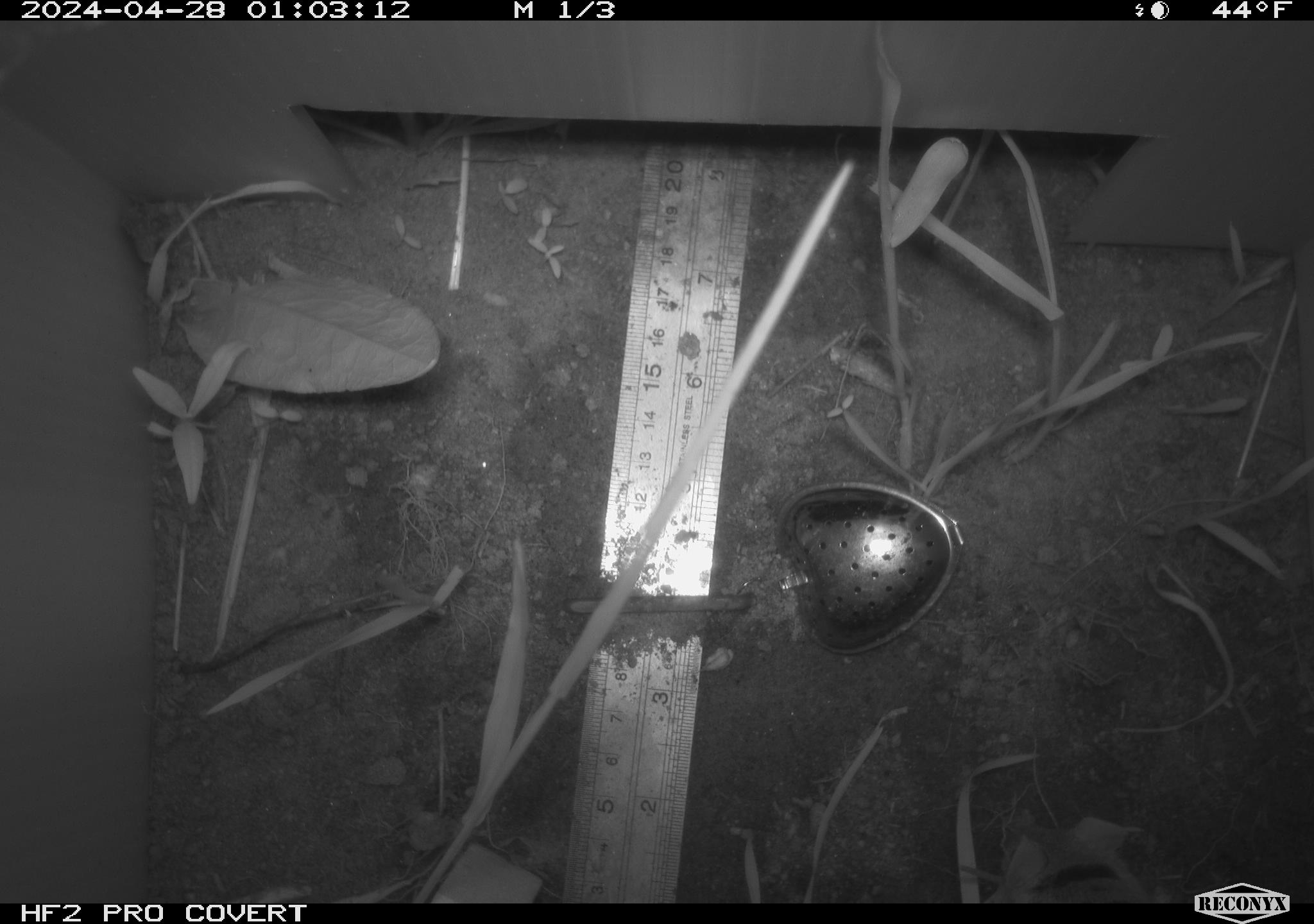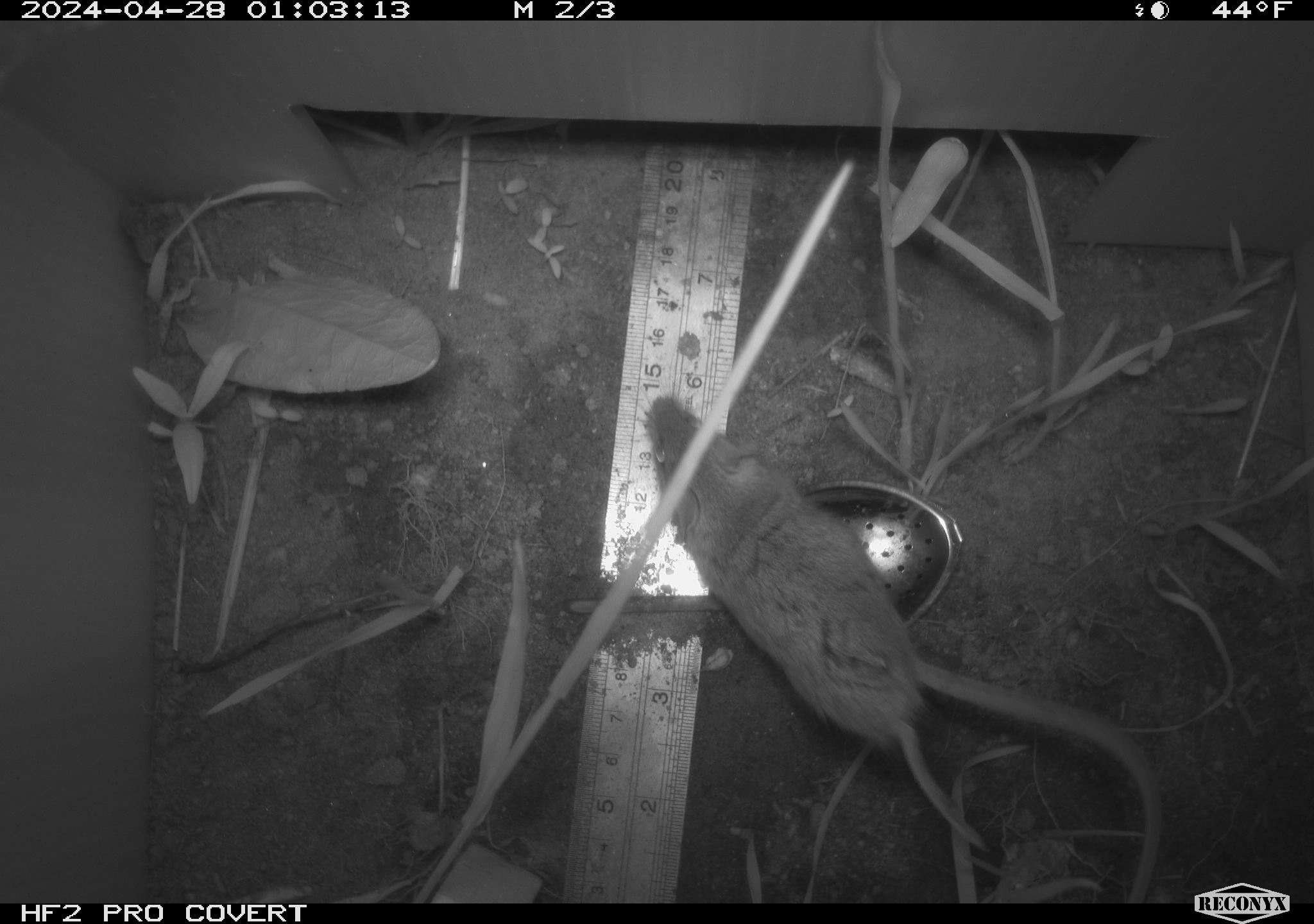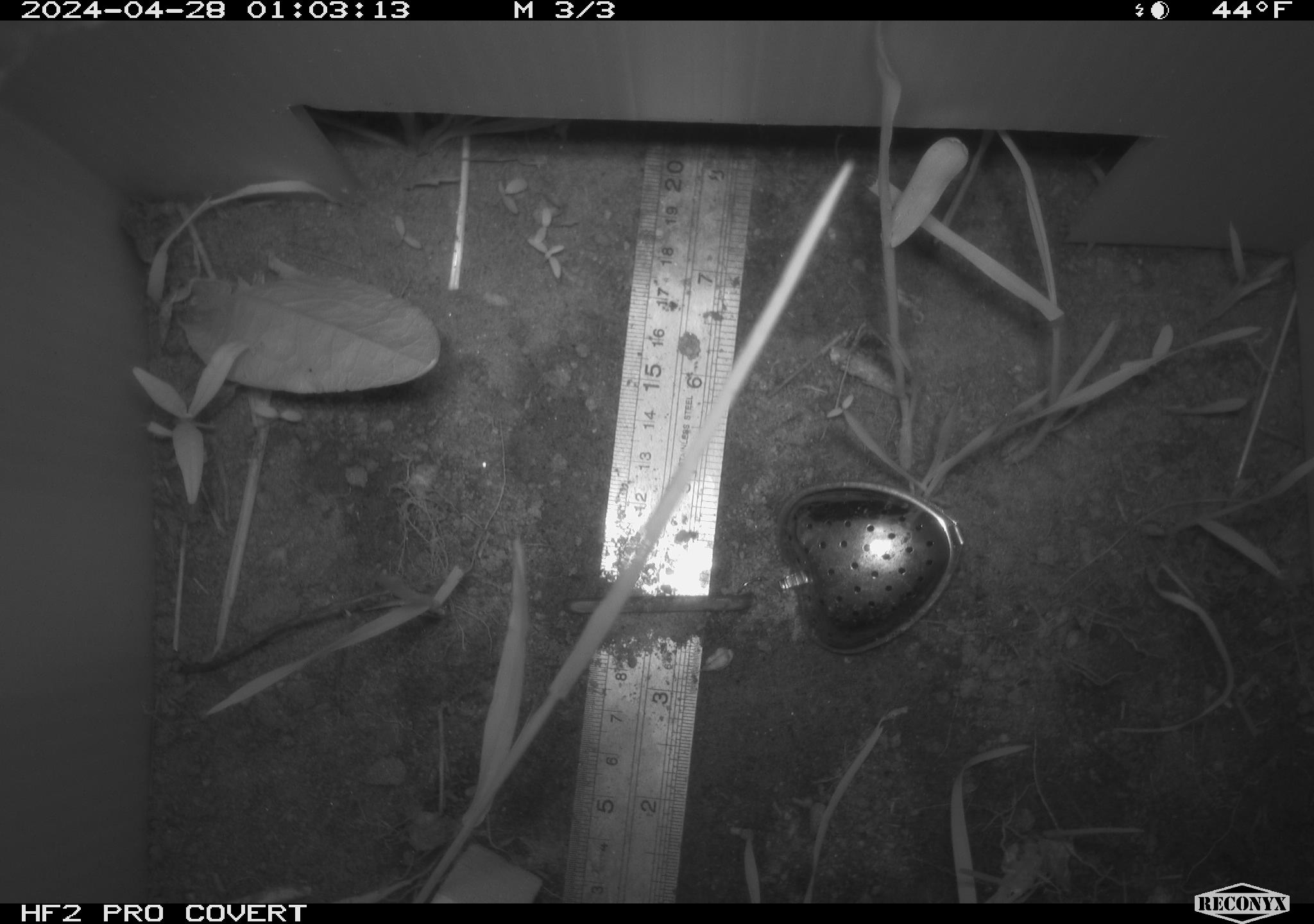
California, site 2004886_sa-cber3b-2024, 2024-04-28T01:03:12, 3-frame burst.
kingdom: Animalia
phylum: Chordata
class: Mammalia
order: Rodentia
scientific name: Rodentia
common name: mouse species